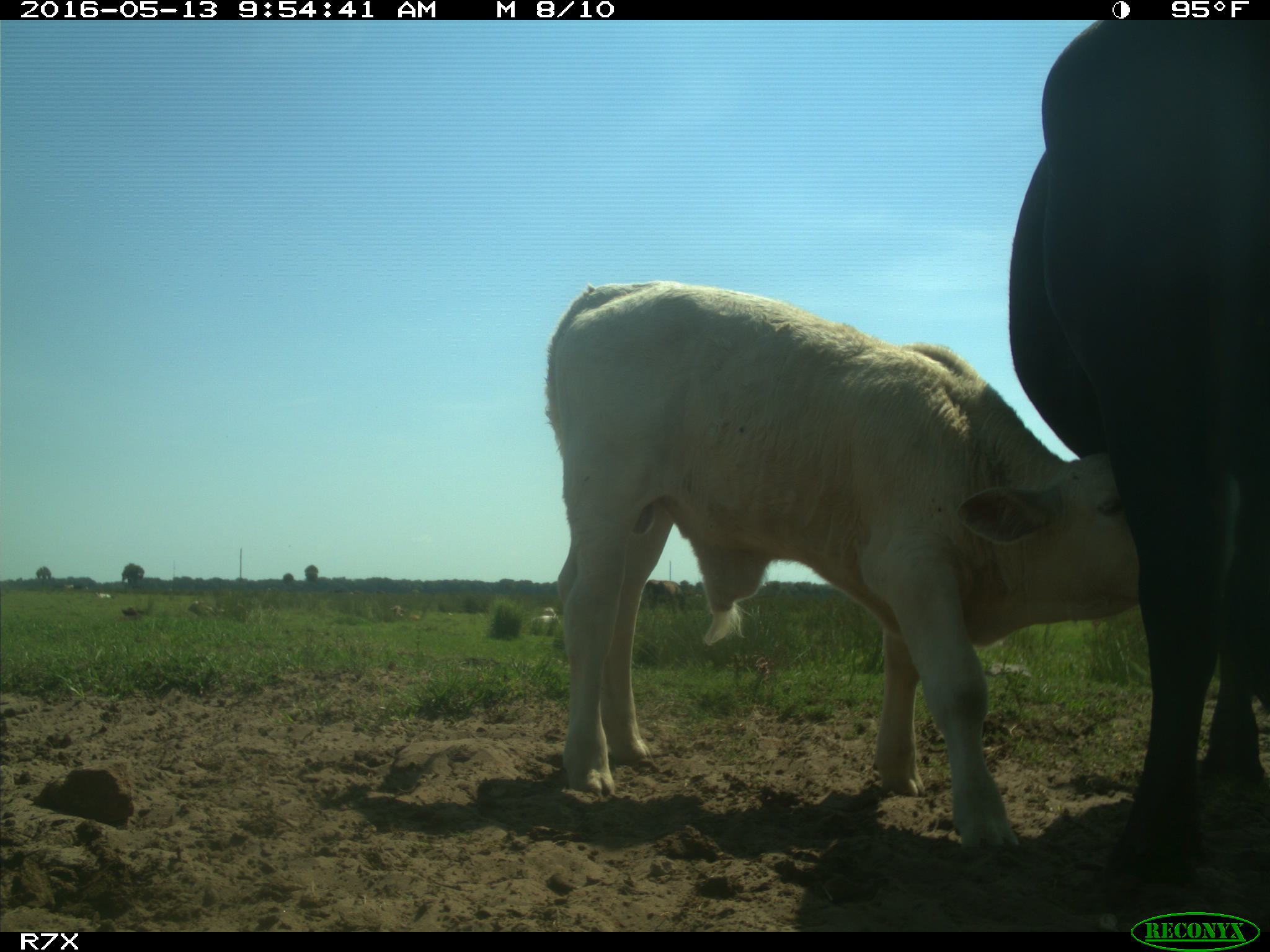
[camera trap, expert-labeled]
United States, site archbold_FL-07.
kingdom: Animalia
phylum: Chordata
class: Mammalia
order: Artiodactyla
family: Bovidae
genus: Bos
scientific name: Bos taurus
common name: domestic cow